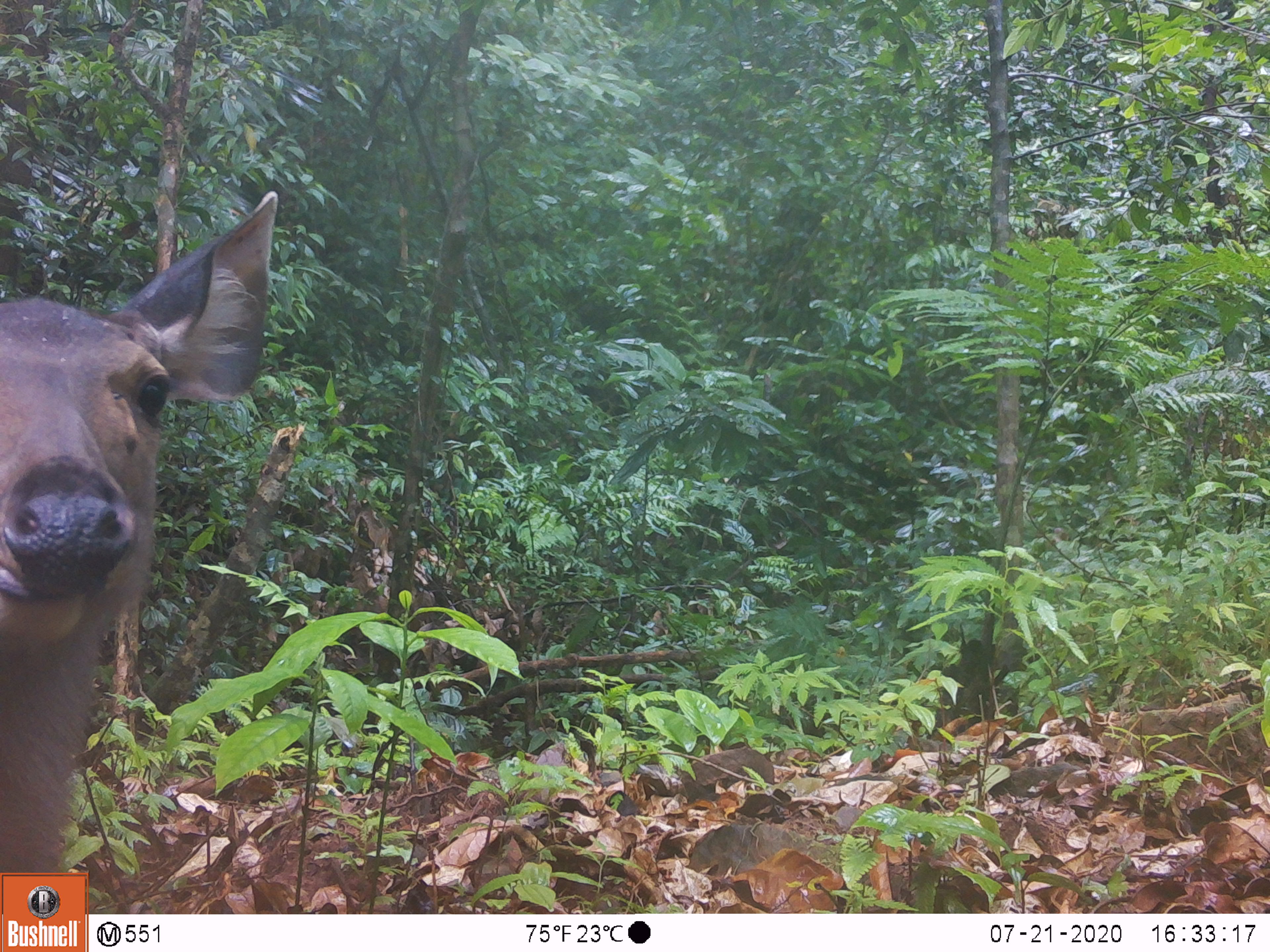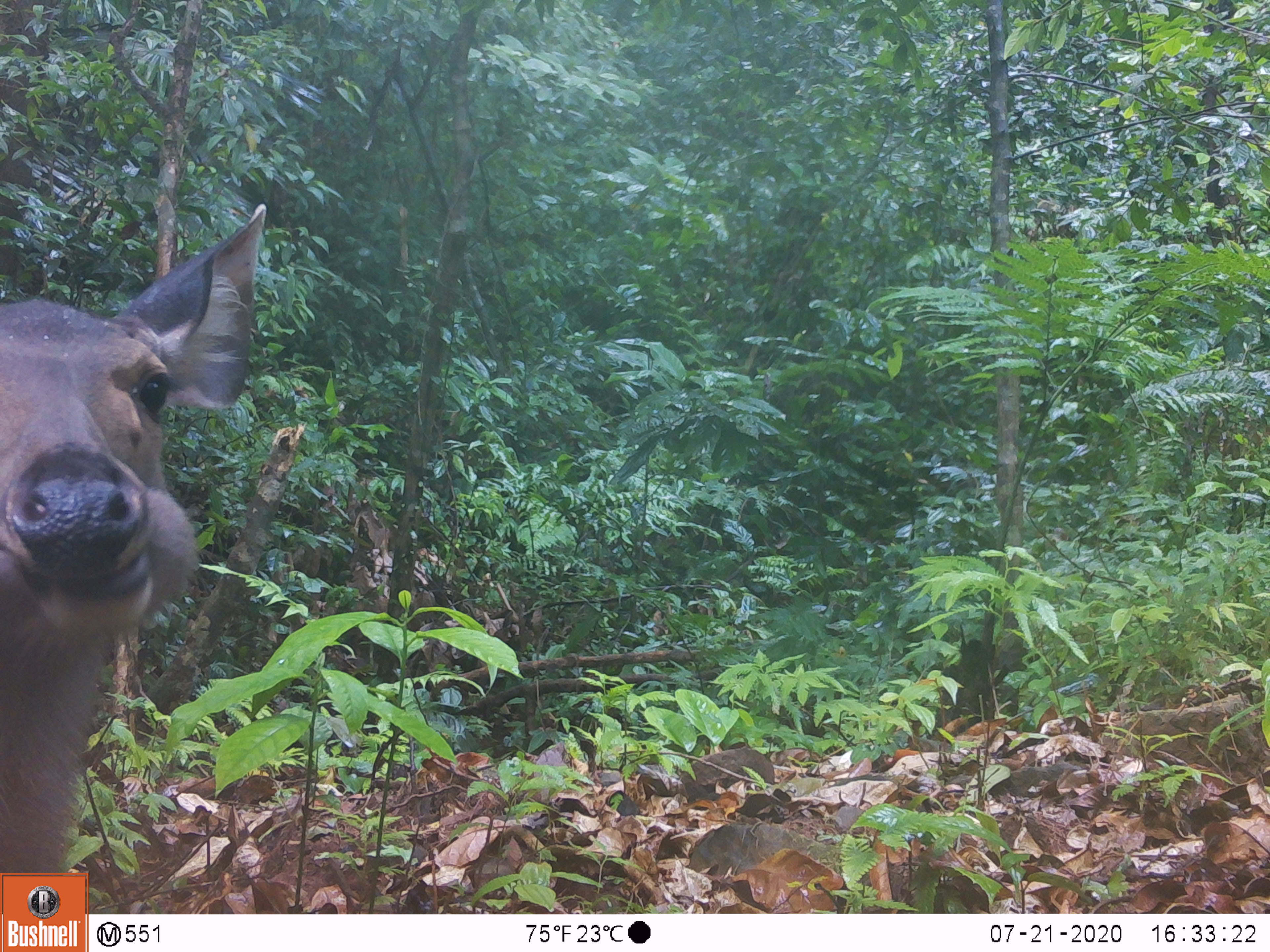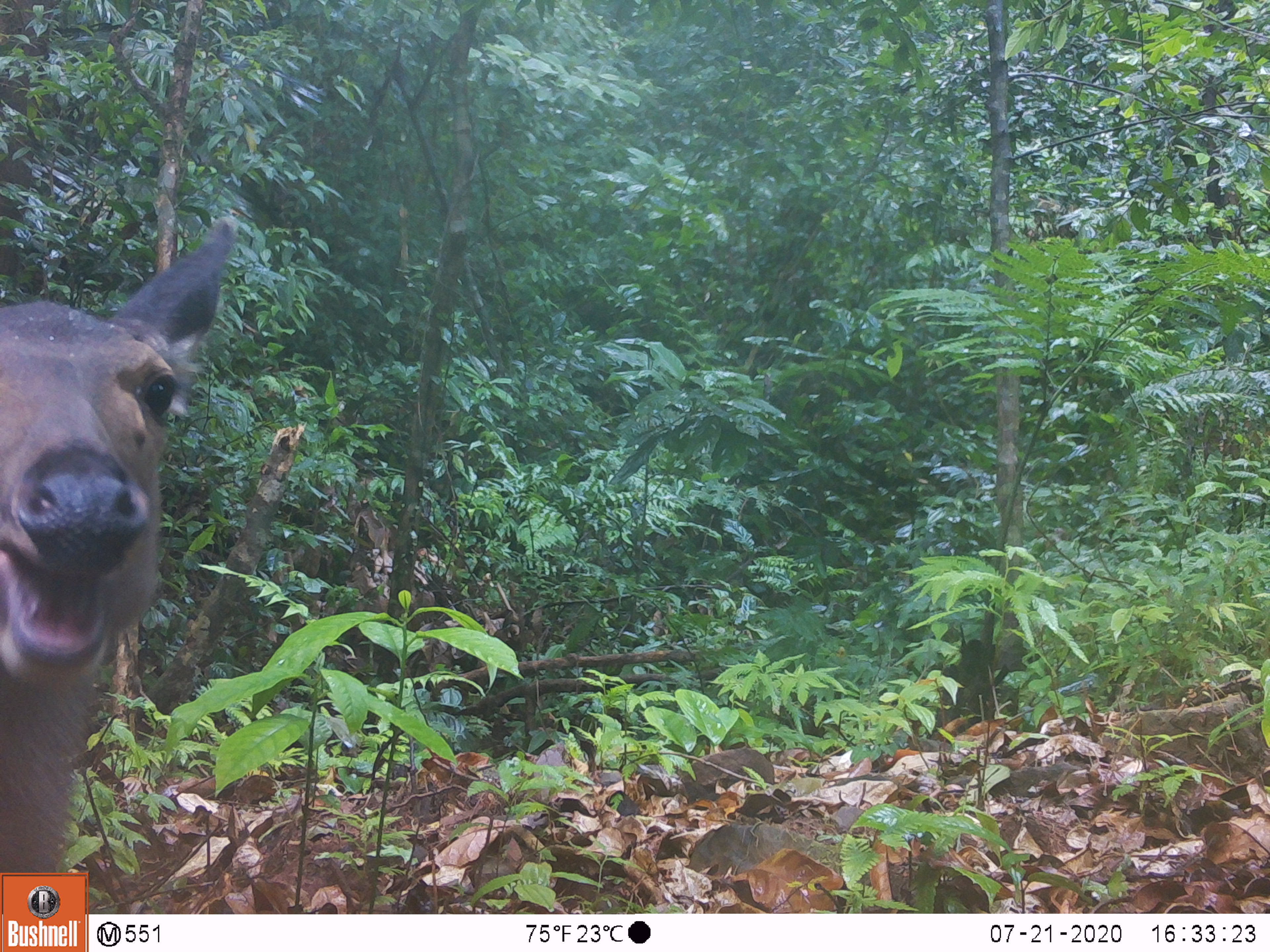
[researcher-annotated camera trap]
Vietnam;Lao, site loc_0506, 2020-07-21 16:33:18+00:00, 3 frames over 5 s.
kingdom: Animalia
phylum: Chordata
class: Mammalia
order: Artiodactyla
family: Cervidae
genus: Rusa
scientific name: Rusa unicolor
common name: sambar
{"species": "sambar (Rusa unicolor)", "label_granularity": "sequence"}